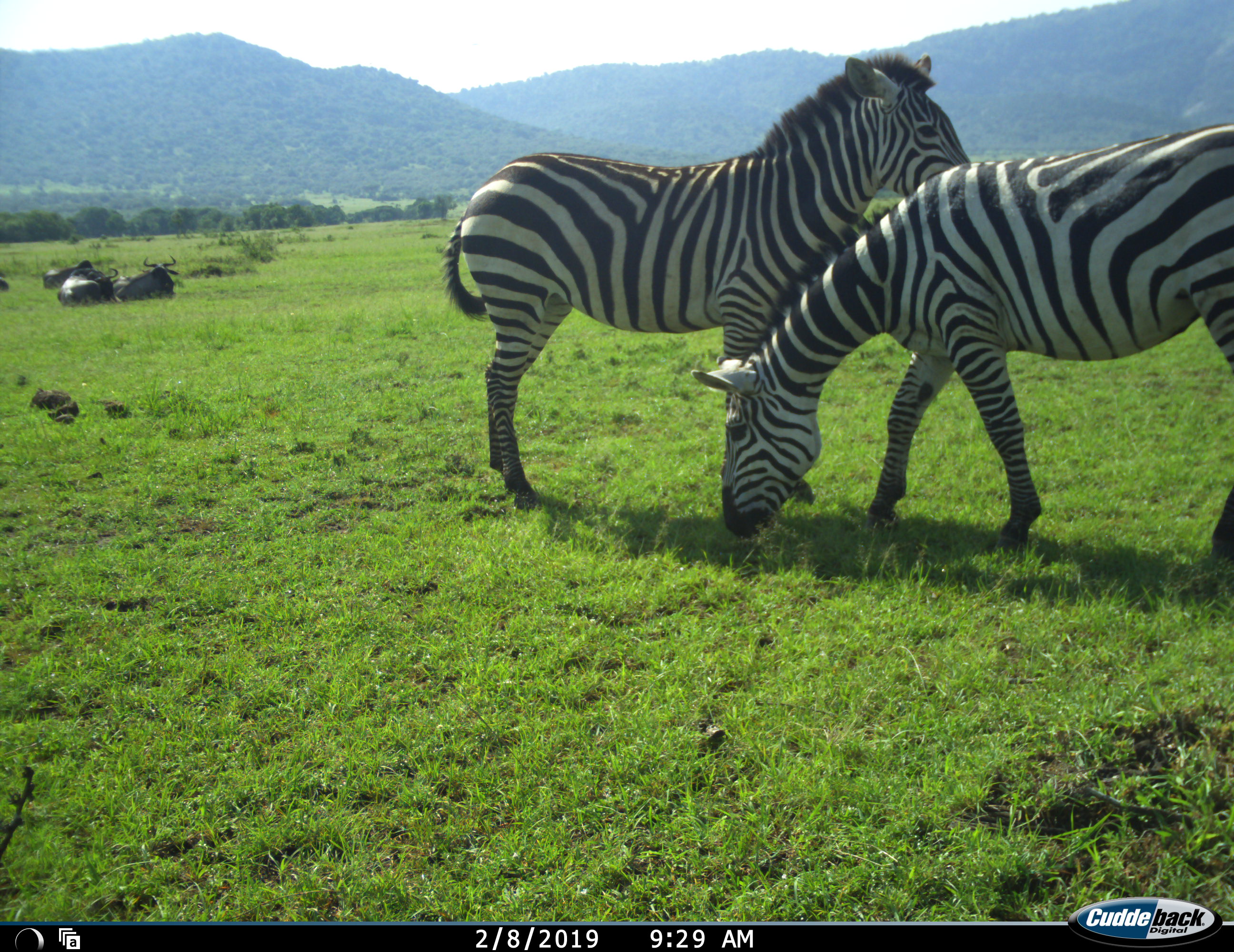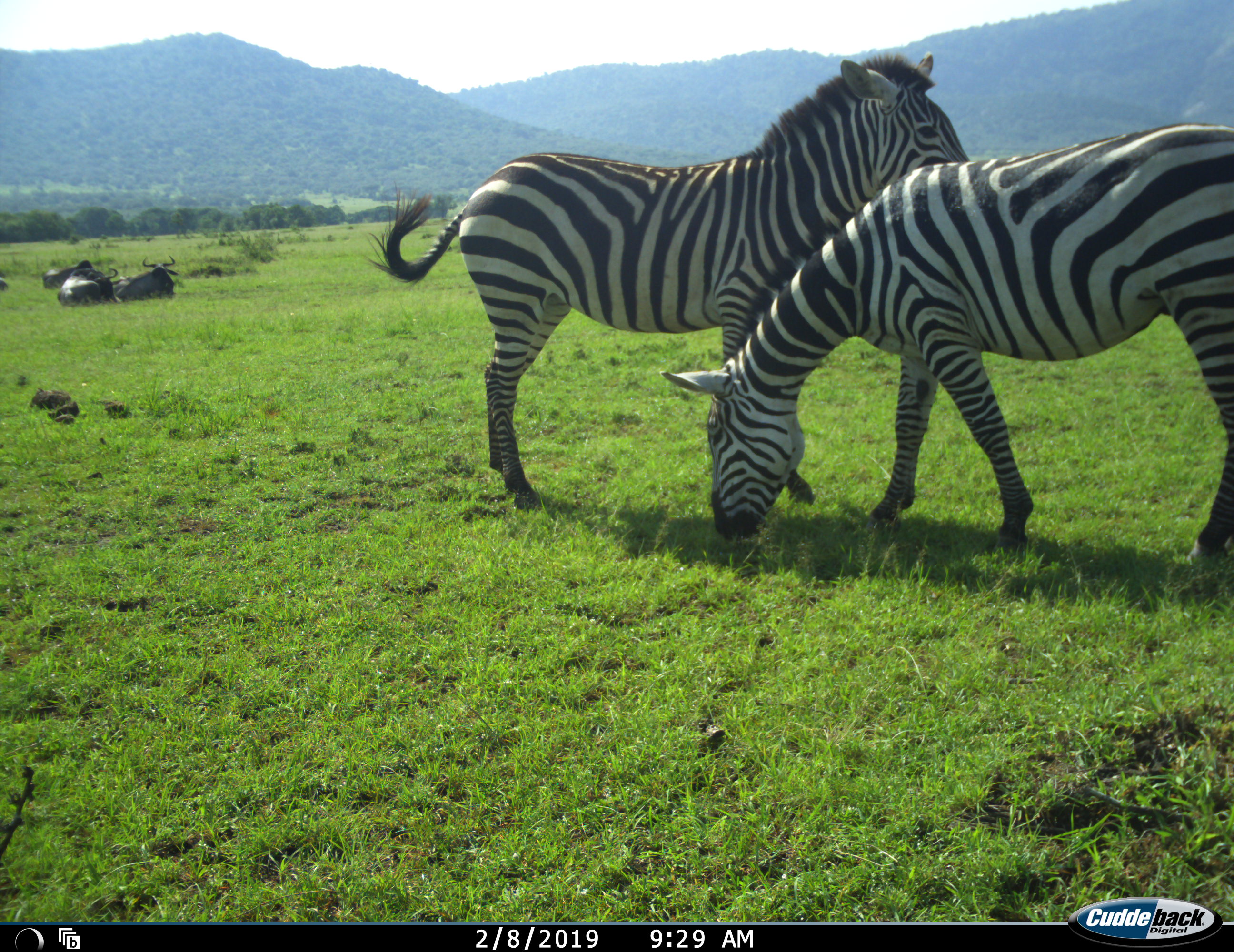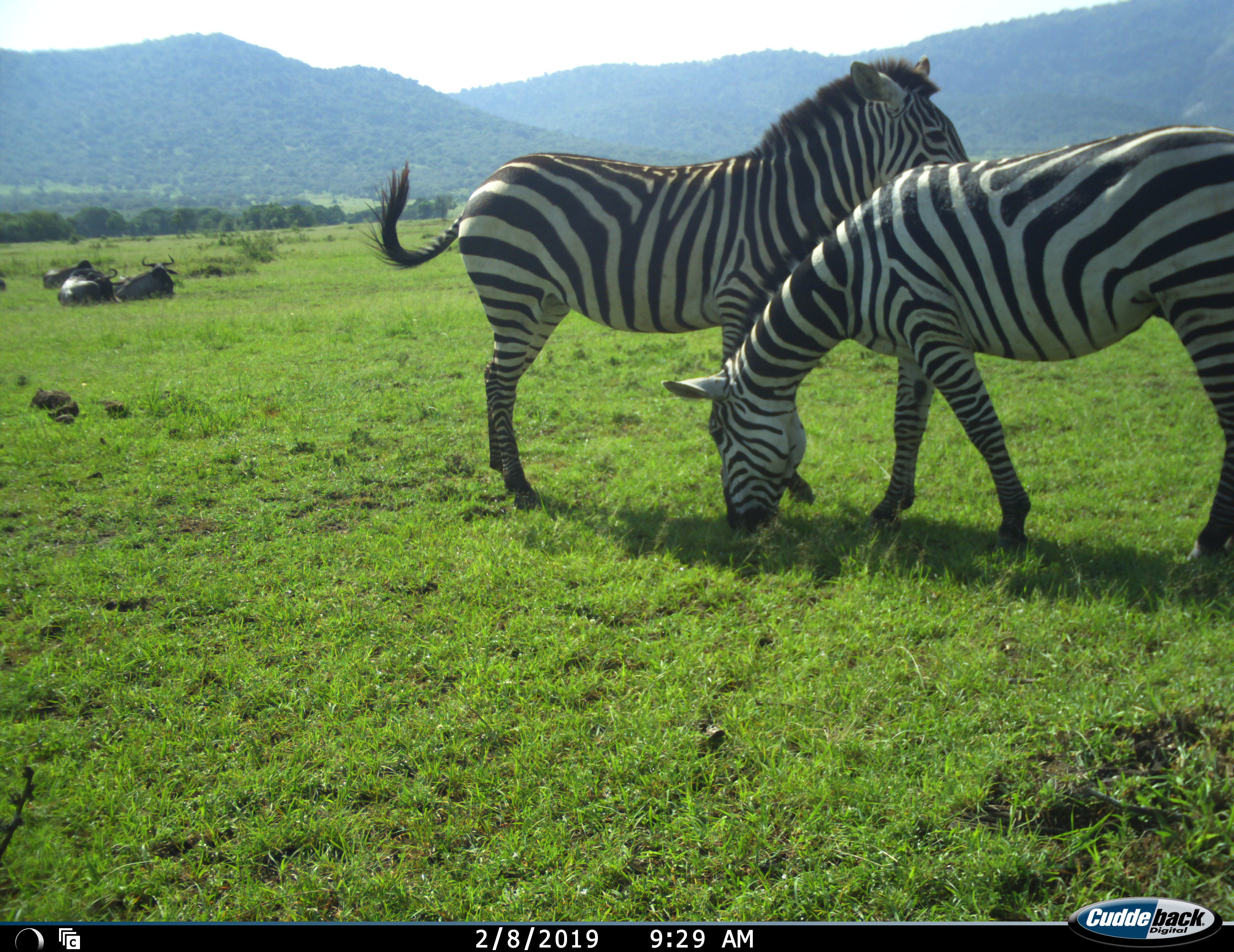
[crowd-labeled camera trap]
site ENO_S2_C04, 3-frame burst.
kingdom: Animalia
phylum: Chordata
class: Mammalia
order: Artiodactyla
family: Bovidae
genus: Connochaetes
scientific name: Connochaetes taurinus taurinus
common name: blue wildebeest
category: wildebeestblue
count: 4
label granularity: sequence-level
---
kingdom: Animalia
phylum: Chordata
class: Mammalia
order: Perissodactyla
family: Equidae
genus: Equus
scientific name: Equus quagga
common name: plains zebra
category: zebraplains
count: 2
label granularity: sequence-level